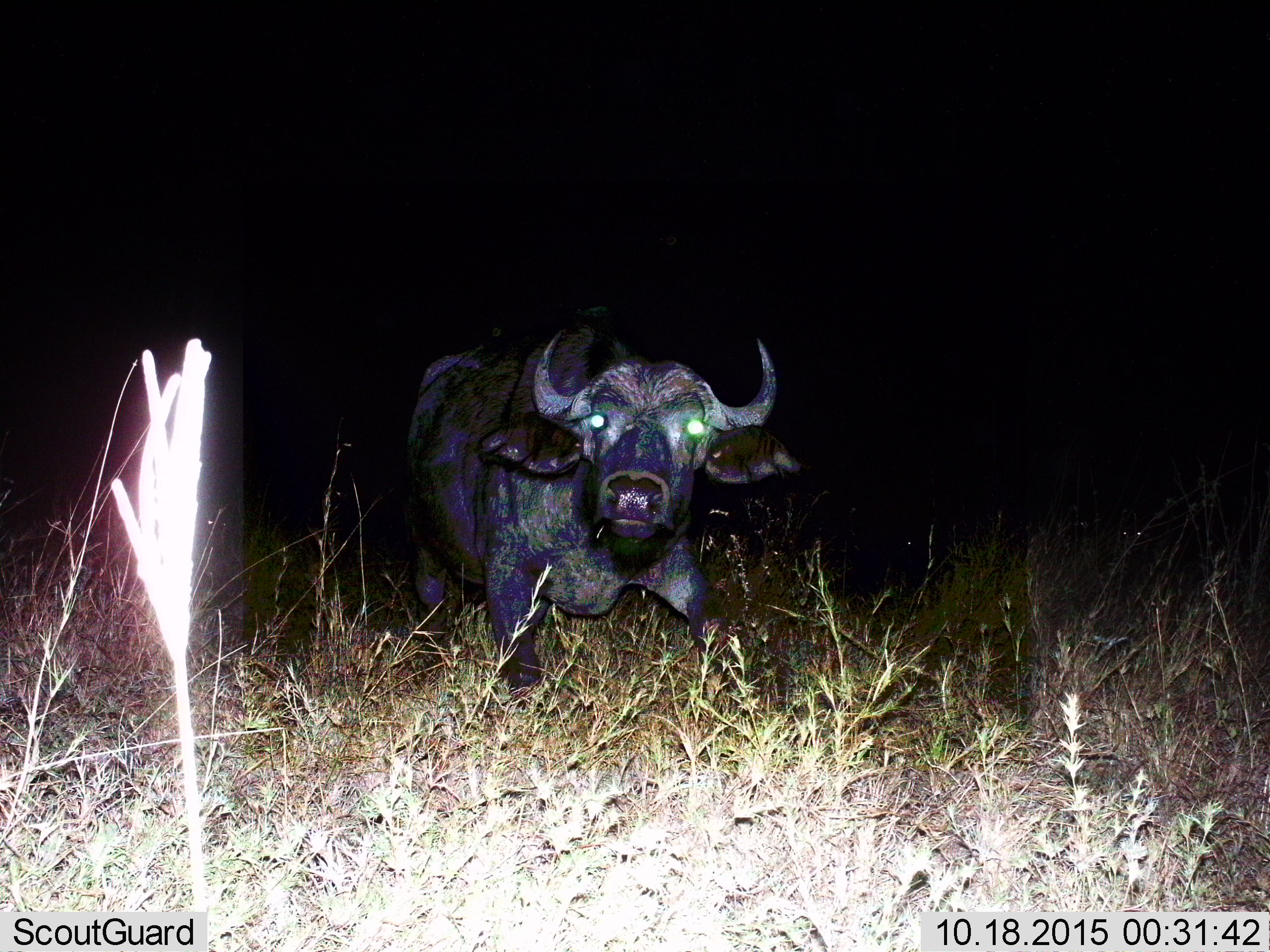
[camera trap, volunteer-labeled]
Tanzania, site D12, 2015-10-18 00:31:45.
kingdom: Animalia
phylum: Chordata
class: Mammalia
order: Artiodactyla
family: Bovidae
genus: Syncerus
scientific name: Syncerus caffer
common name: cape buffalo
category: buffalo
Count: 1.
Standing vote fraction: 69%.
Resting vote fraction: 0%.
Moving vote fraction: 38%.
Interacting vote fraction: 8%.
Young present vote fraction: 0%.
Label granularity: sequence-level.